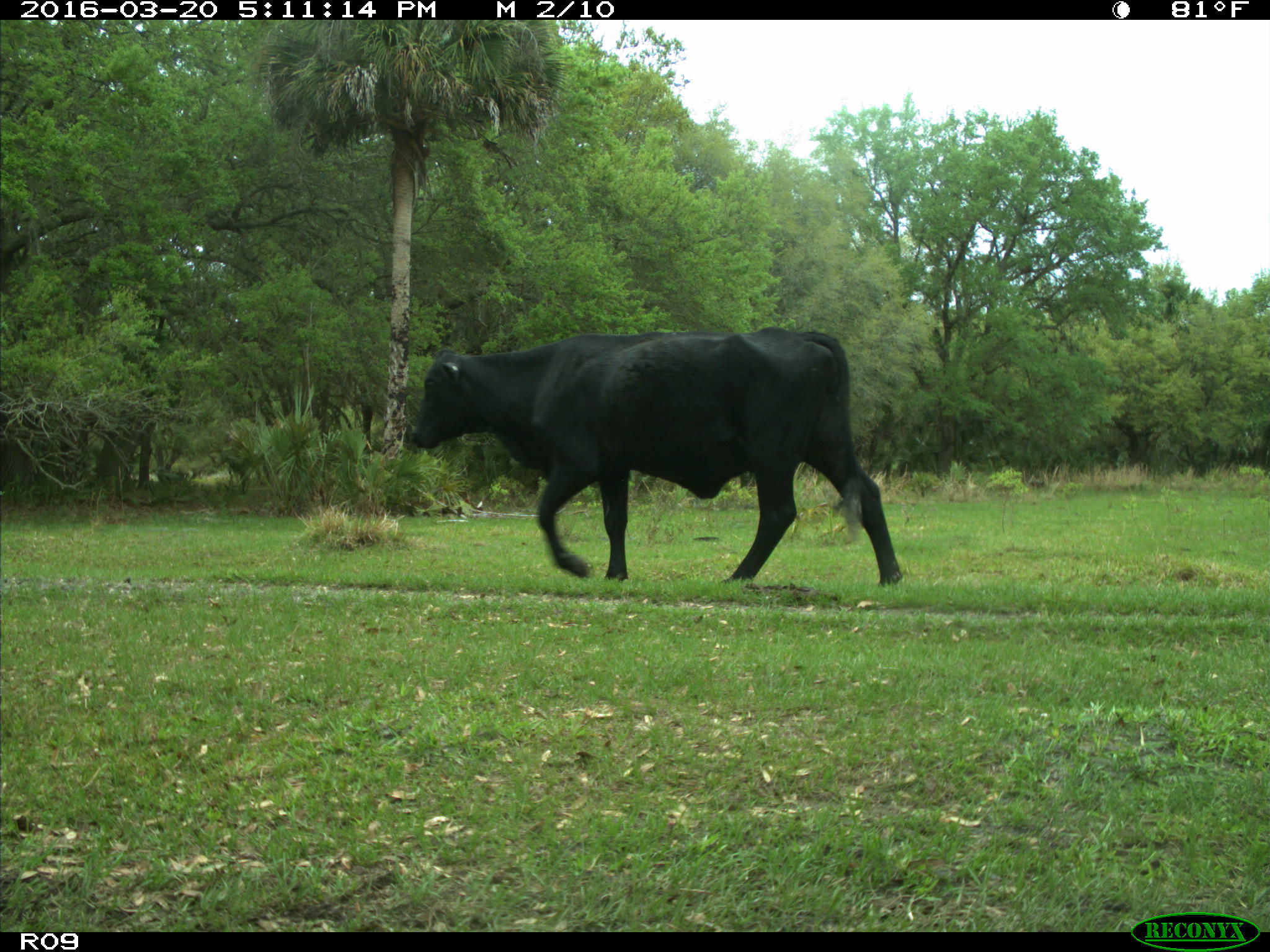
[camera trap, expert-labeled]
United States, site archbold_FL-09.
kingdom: Animalia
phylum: Chordata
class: Mammalia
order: Artiodactyla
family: Bovidae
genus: Bos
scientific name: Bos taurus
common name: domestic cow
Bos taurus (domestic cow).